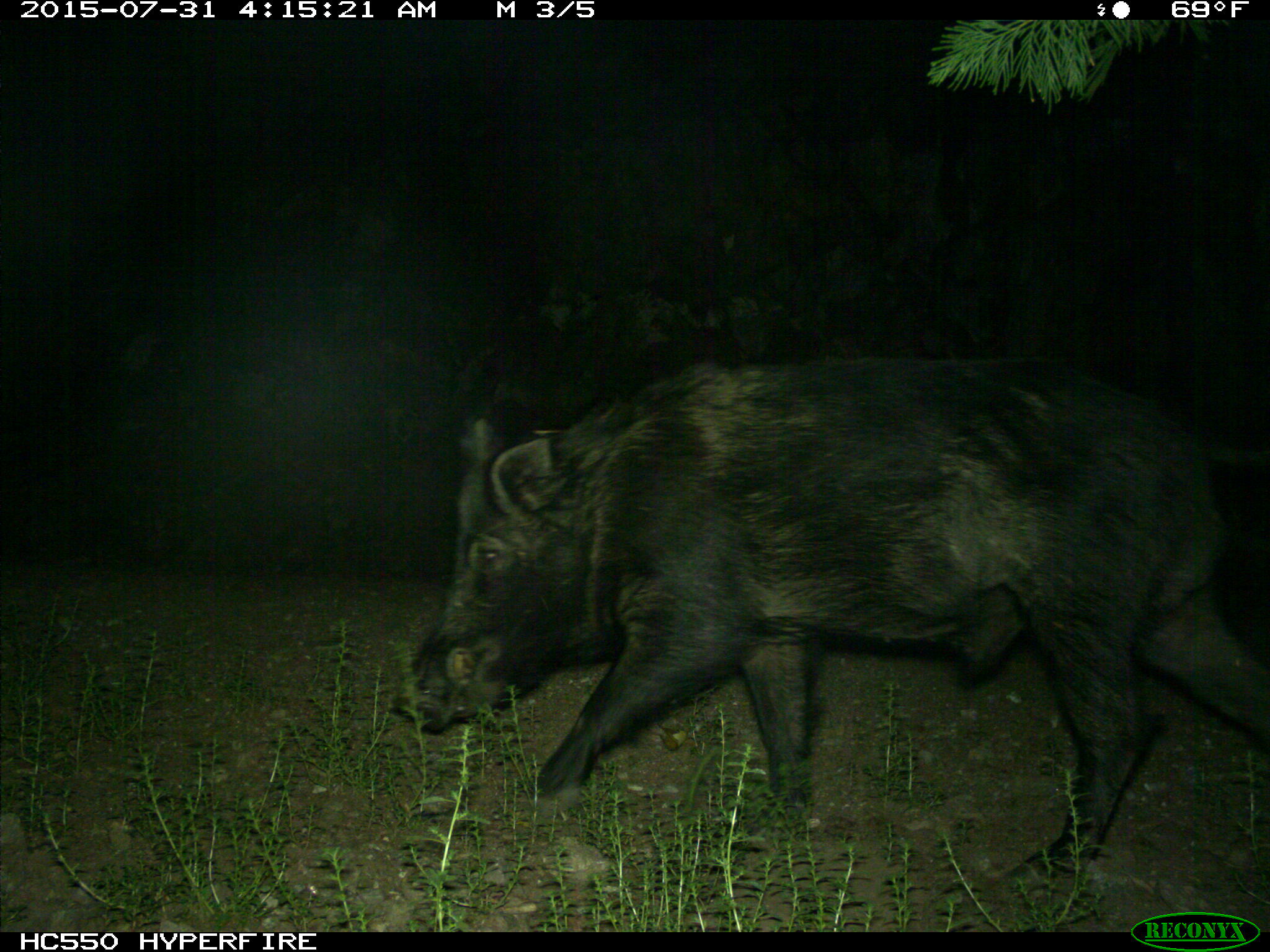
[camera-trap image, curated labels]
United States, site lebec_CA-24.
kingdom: Animalia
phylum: Chordata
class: Mammalia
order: Artiodactyla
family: Suidae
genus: Sus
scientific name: Sus scrofa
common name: wild boar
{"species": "Sus scrofa (wild boar)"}